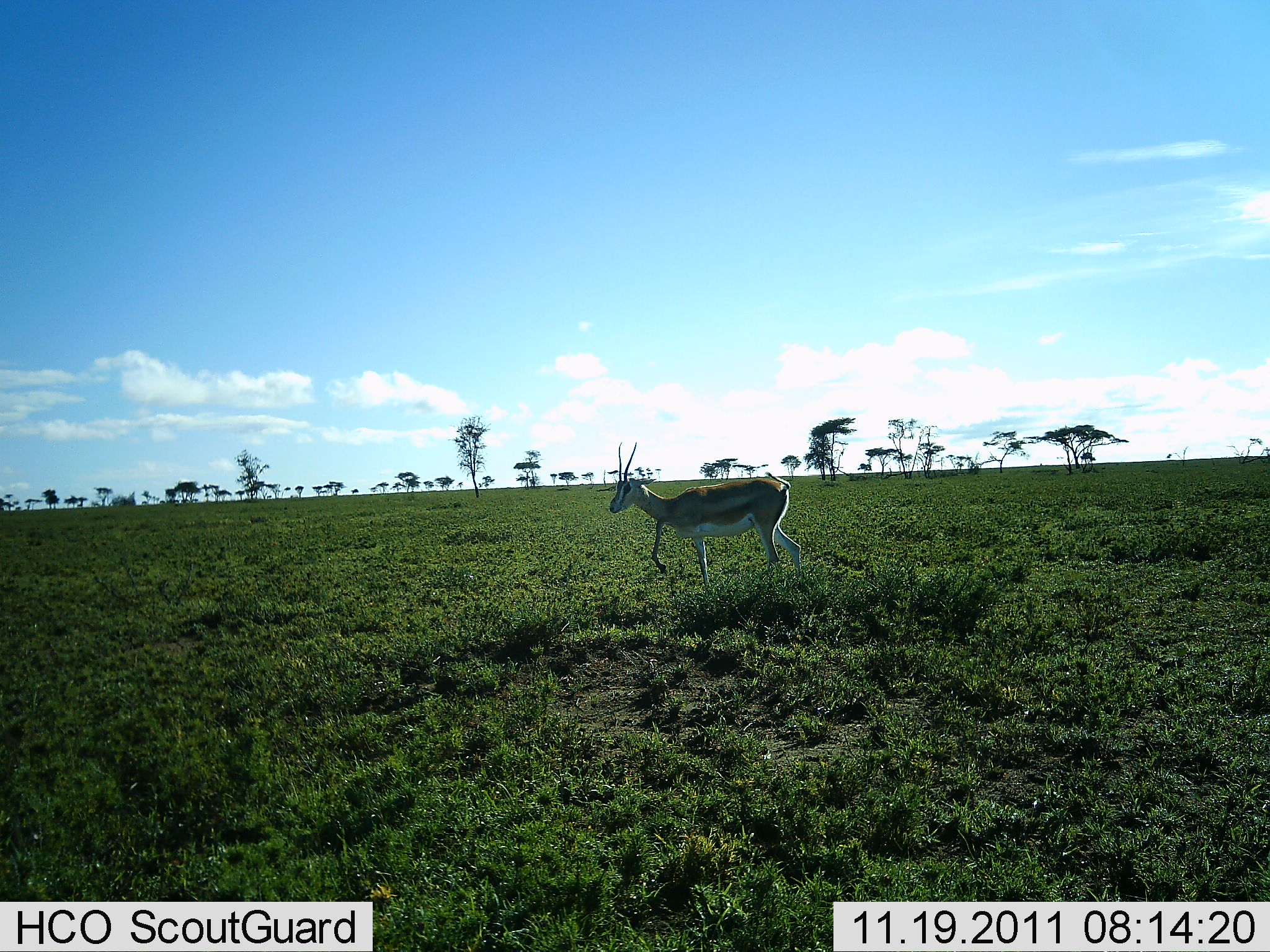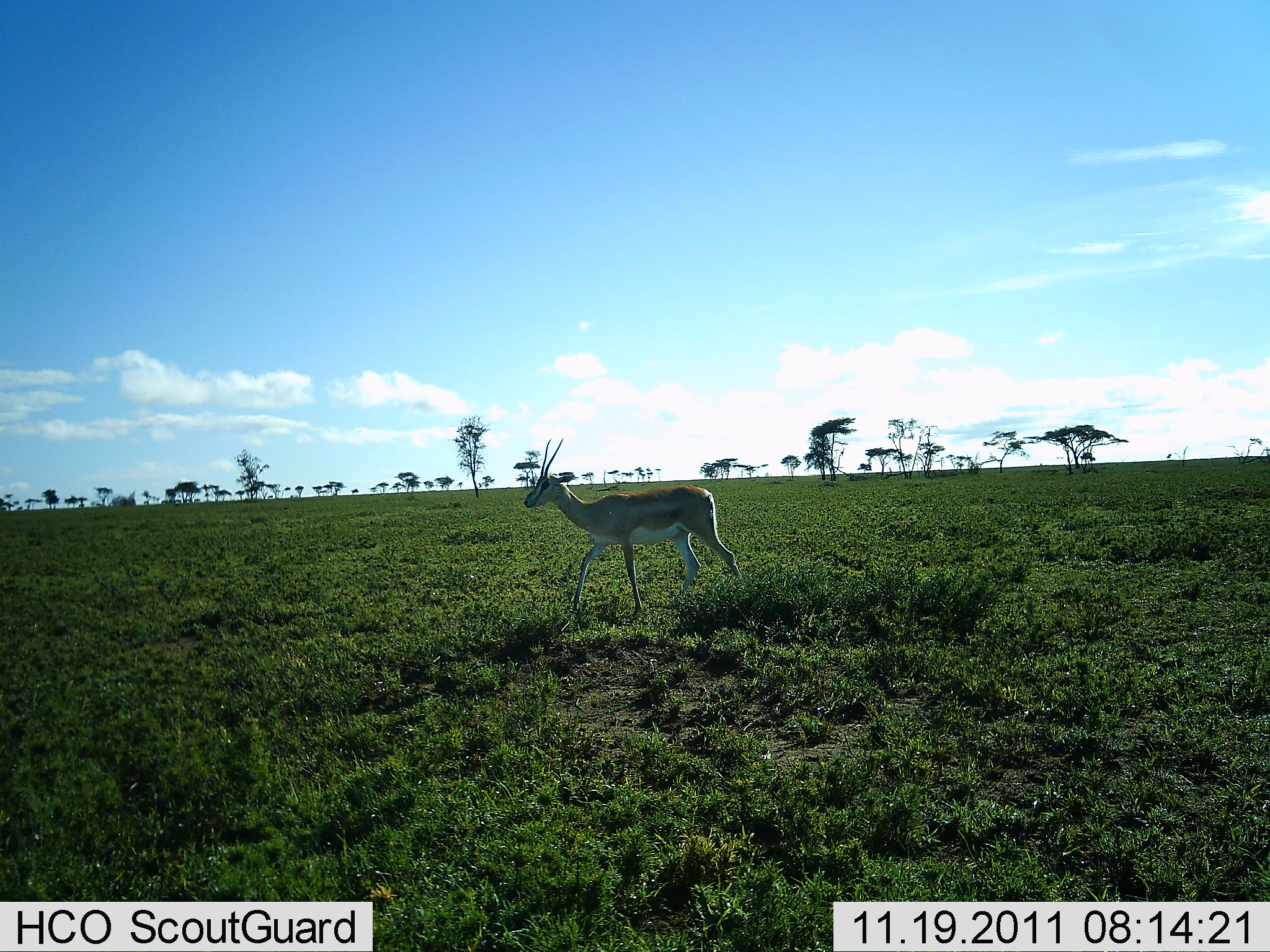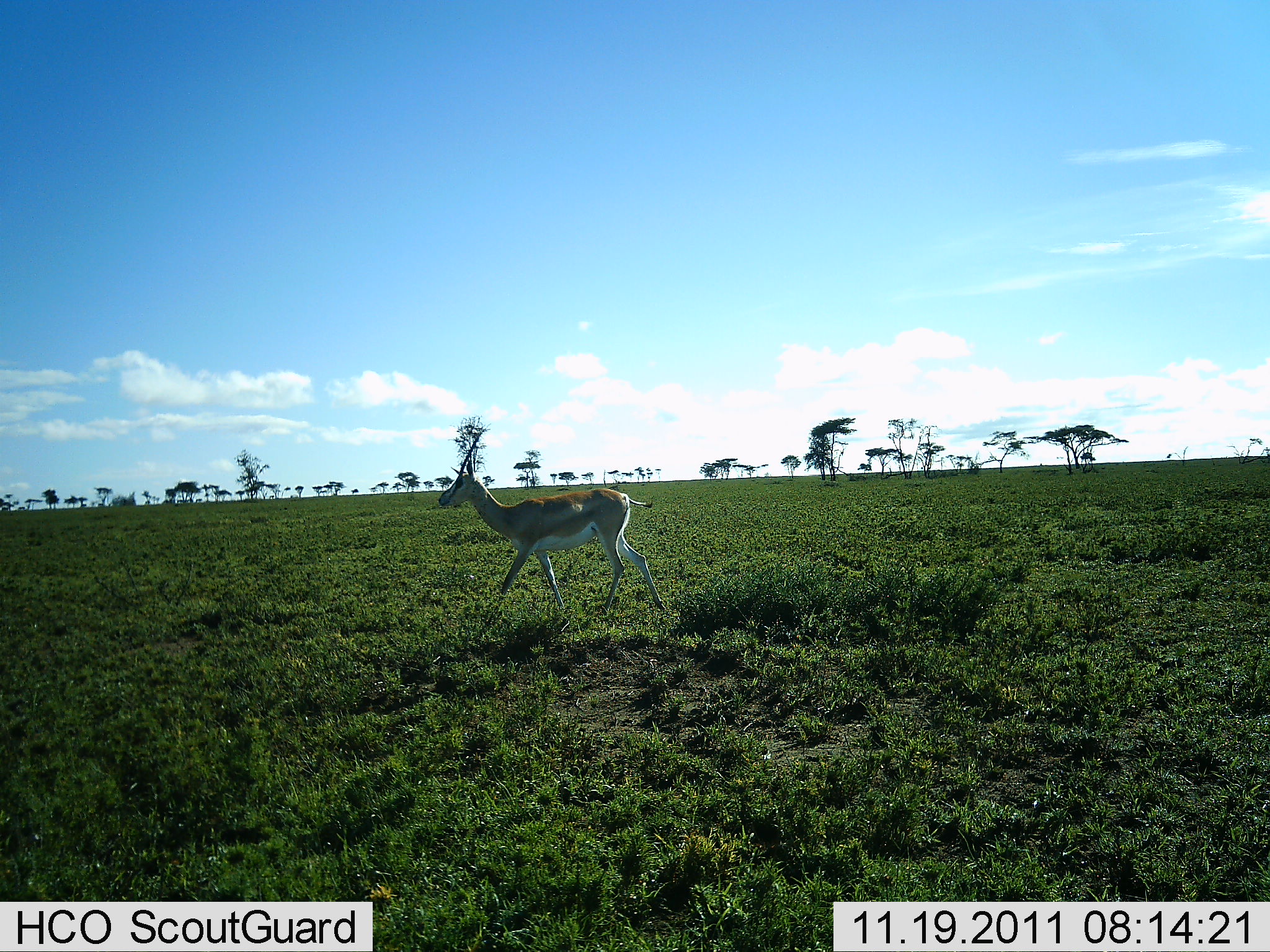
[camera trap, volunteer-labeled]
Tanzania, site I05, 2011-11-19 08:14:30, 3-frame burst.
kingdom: Animalia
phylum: Chordata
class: Mammalia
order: Artiodactyla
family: Bovidae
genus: Nanger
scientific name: Nanger granti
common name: grant's gazelle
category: gazellegrants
Gazellegrants (grant's gazelle) (Nanger granti), count 1. Behavior (volunteer vote fractions): standing 14%, resting 0%, moving 100%, interacting 0%. Young present (vote fraction): 0%. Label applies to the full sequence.